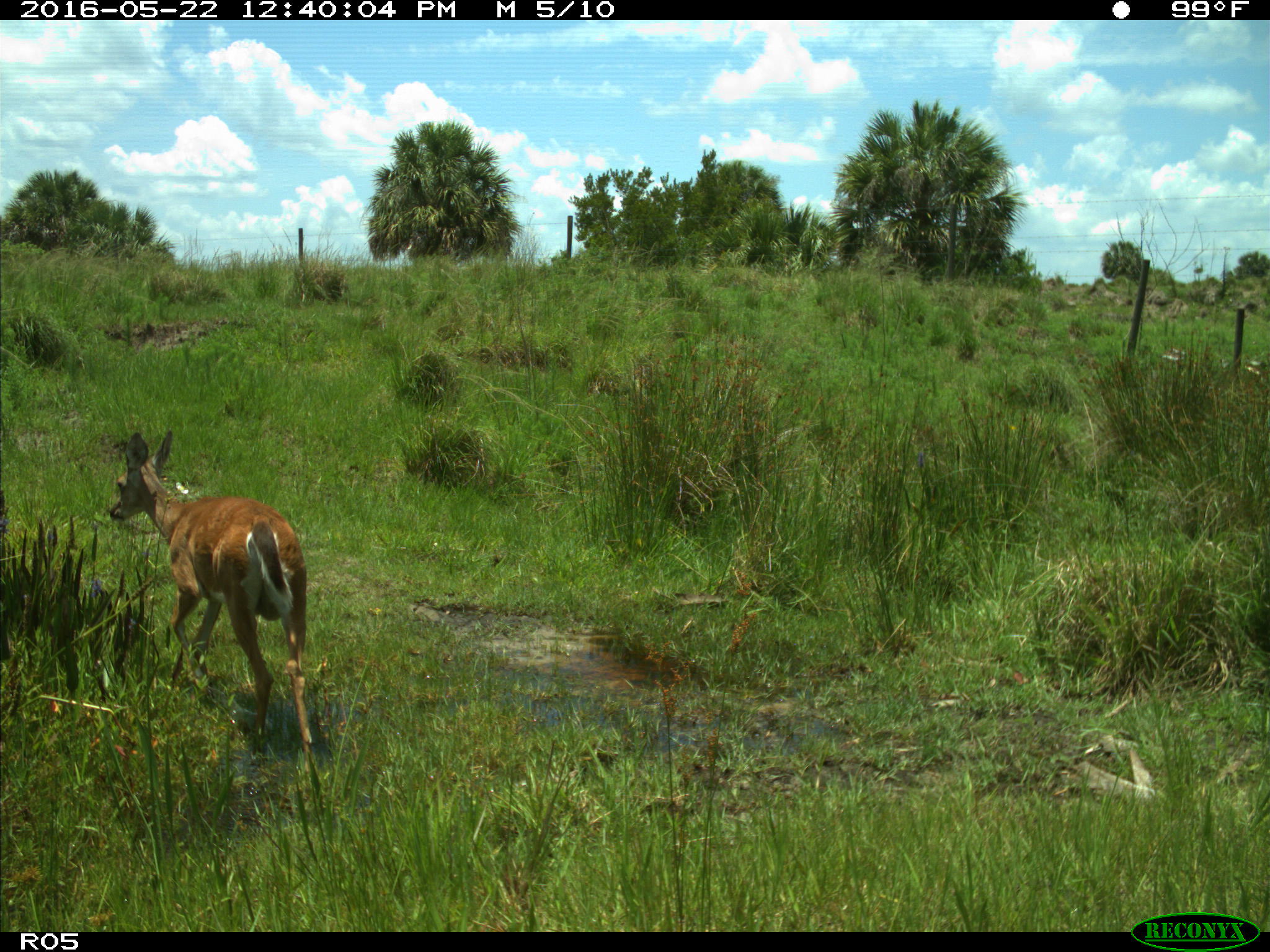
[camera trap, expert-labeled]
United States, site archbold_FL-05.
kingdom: Animalia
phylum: Chordata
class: Mammalia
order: Artiodactyla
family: Cervidae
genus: Odocoileus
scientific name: Odocoileus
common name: deer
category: unidentified deer